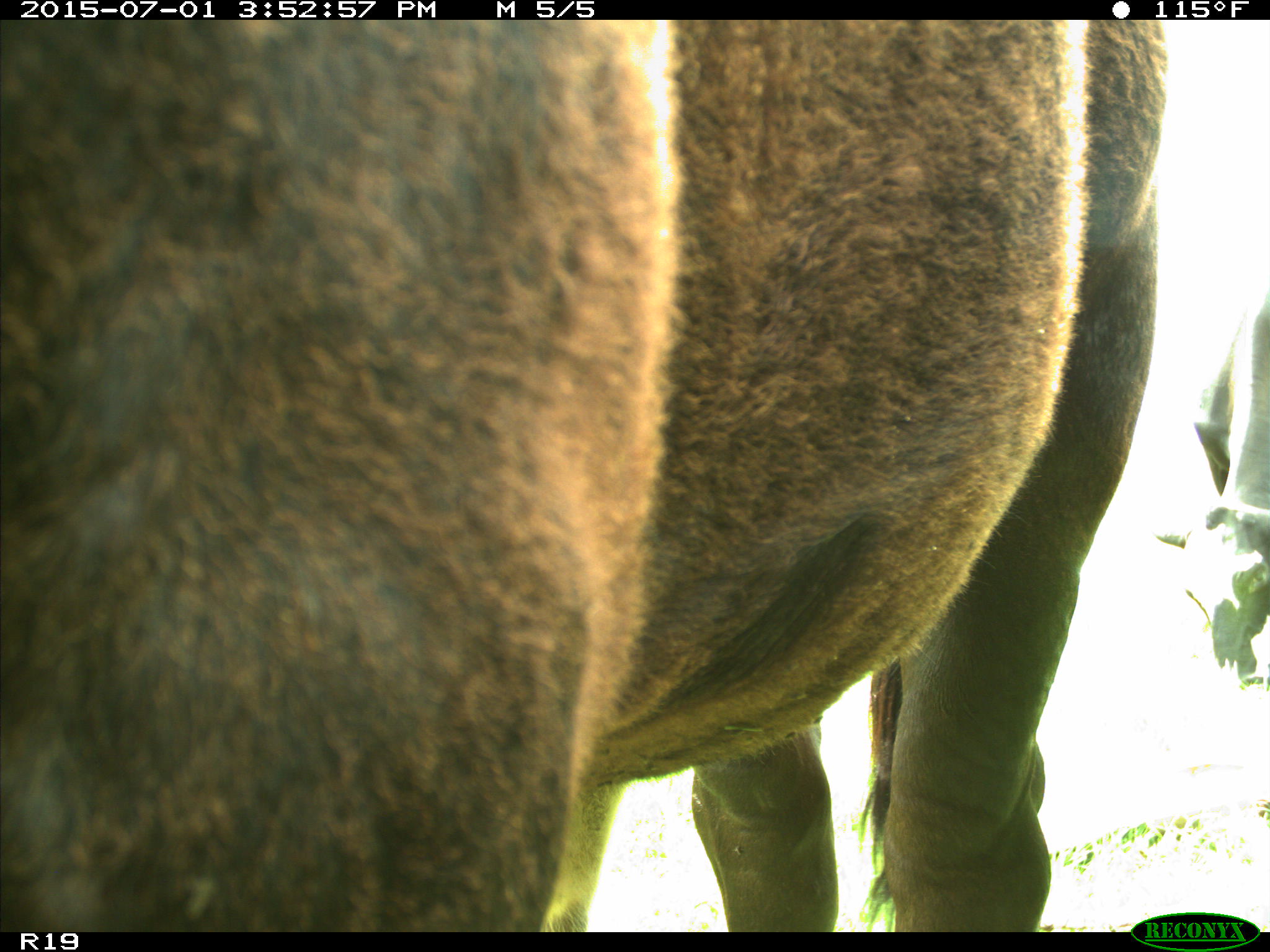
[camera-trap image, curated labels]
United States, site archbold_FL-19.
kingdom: Animalia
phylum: Chordata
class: Mammalia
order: Artiodactyla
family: Bovidae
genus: Bos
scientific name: Bos taurus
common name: domestic cow